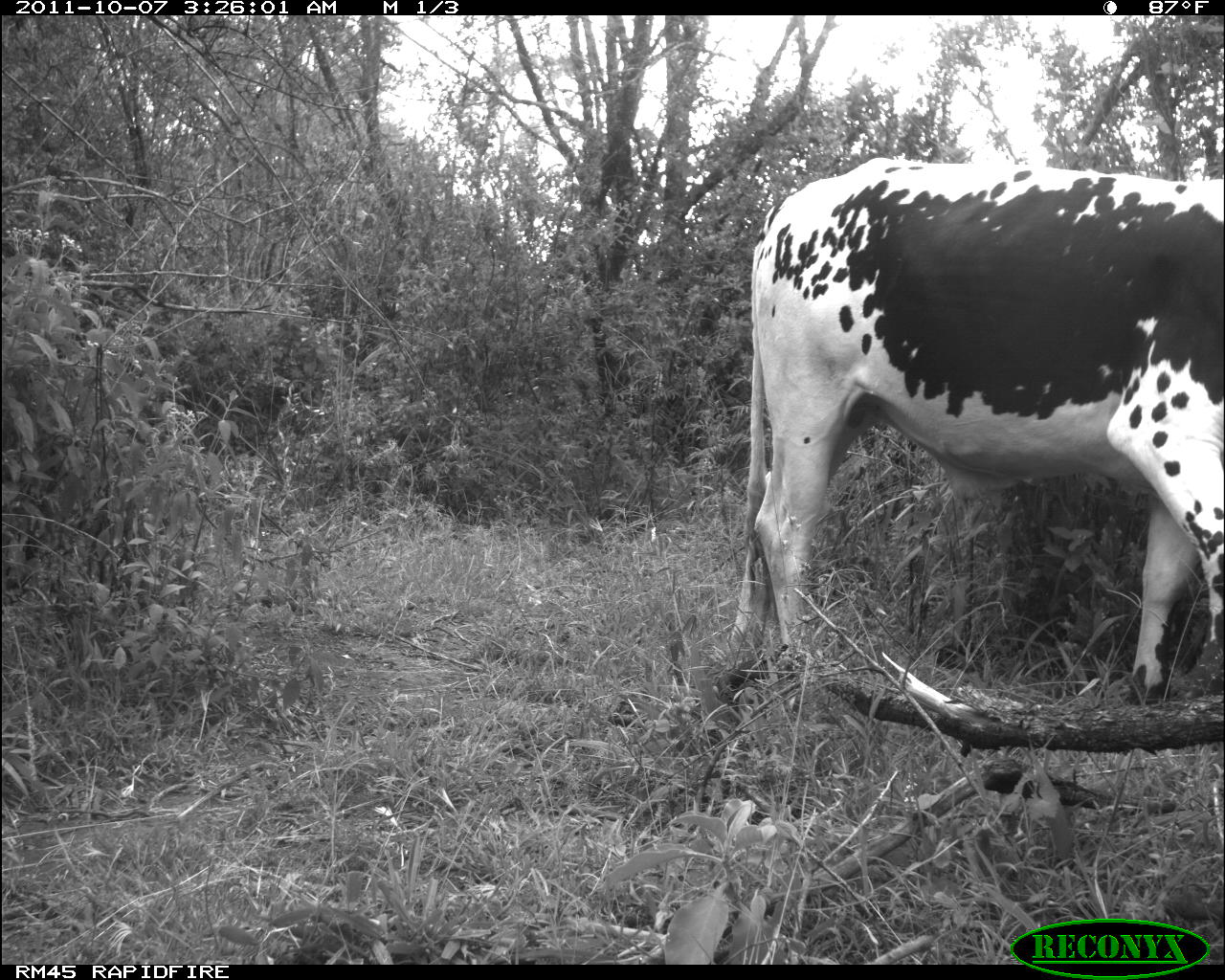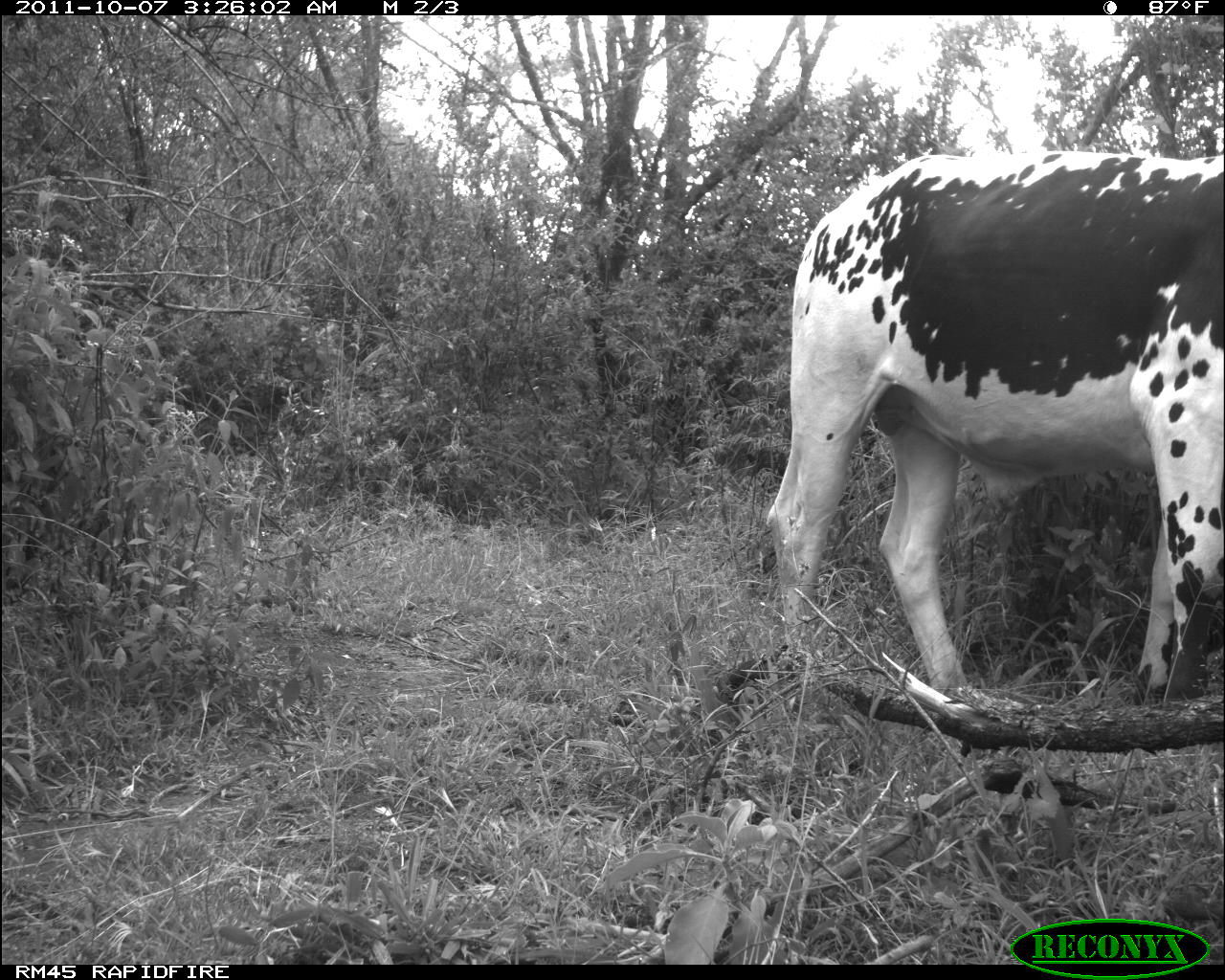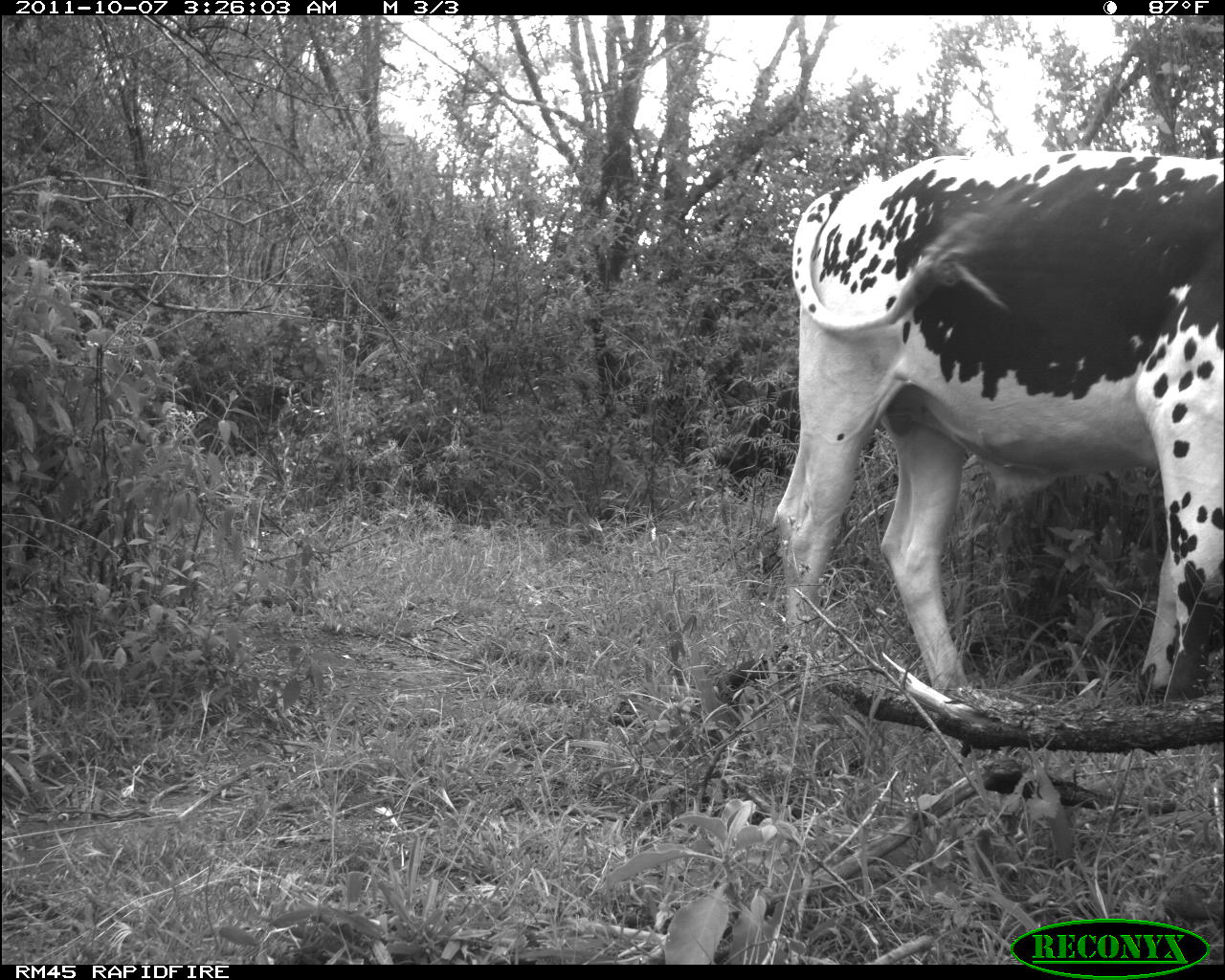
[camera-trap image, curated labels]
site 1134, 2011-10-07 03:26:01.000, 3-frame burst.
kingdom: Animalia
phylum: Chordata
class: Mammalia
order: Artiodactyla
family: Bovidae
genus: Bos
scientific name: Bos taurus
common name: domestic cattle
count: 1